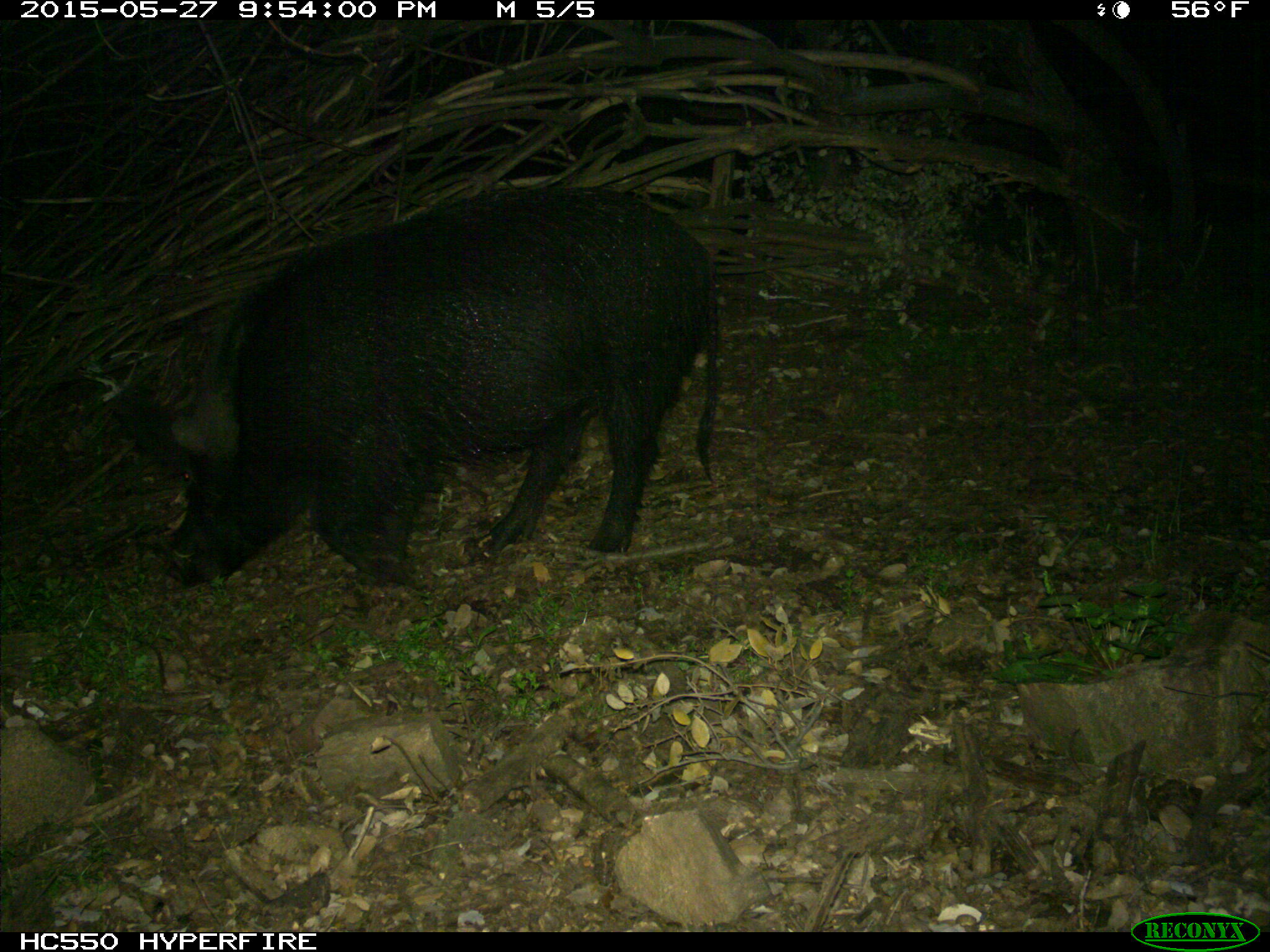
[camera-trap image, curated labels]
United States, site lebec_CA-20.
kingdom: Animalia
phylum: Chordata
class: Mammalia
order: Artiodactyla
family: Suidae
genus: Sus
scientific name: Sus scrofa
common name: wild boar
Sus scrofa (wild boar).